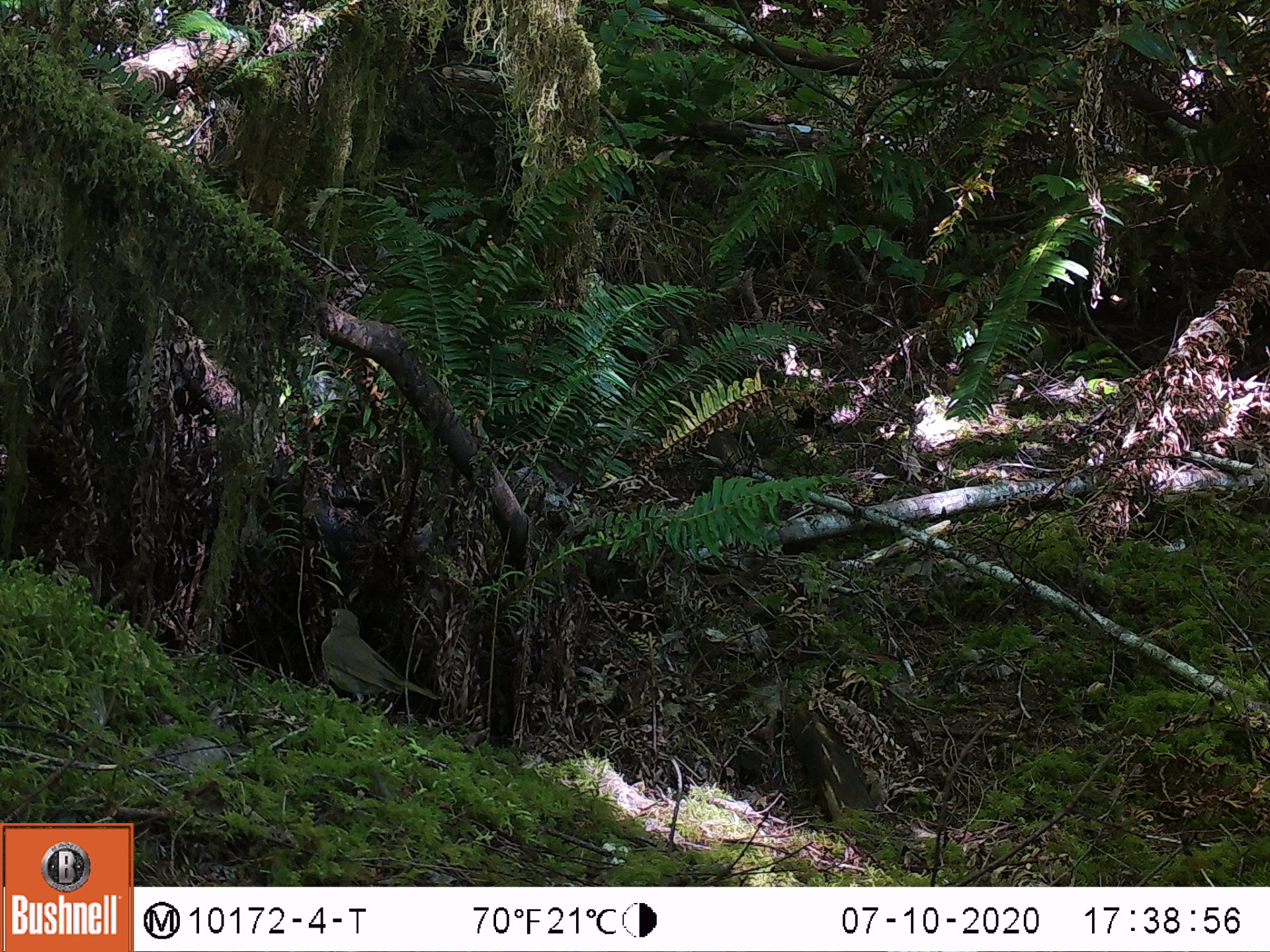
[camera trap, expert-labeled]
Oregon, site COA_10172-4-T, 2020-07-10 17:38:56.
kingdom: Animalia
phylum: Chordata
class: Aves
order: Passeriformes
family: Turdidae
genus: Catharus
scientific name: Catharus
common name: brown thrushes and nightingale-thrushes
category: catharus species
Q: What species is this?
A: Catharus species (brown thrushes and nightingale-thrushes) (Catharus).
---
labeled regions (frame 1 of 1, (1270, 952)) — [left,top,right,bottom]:
catharus species: [313,594,455,725]